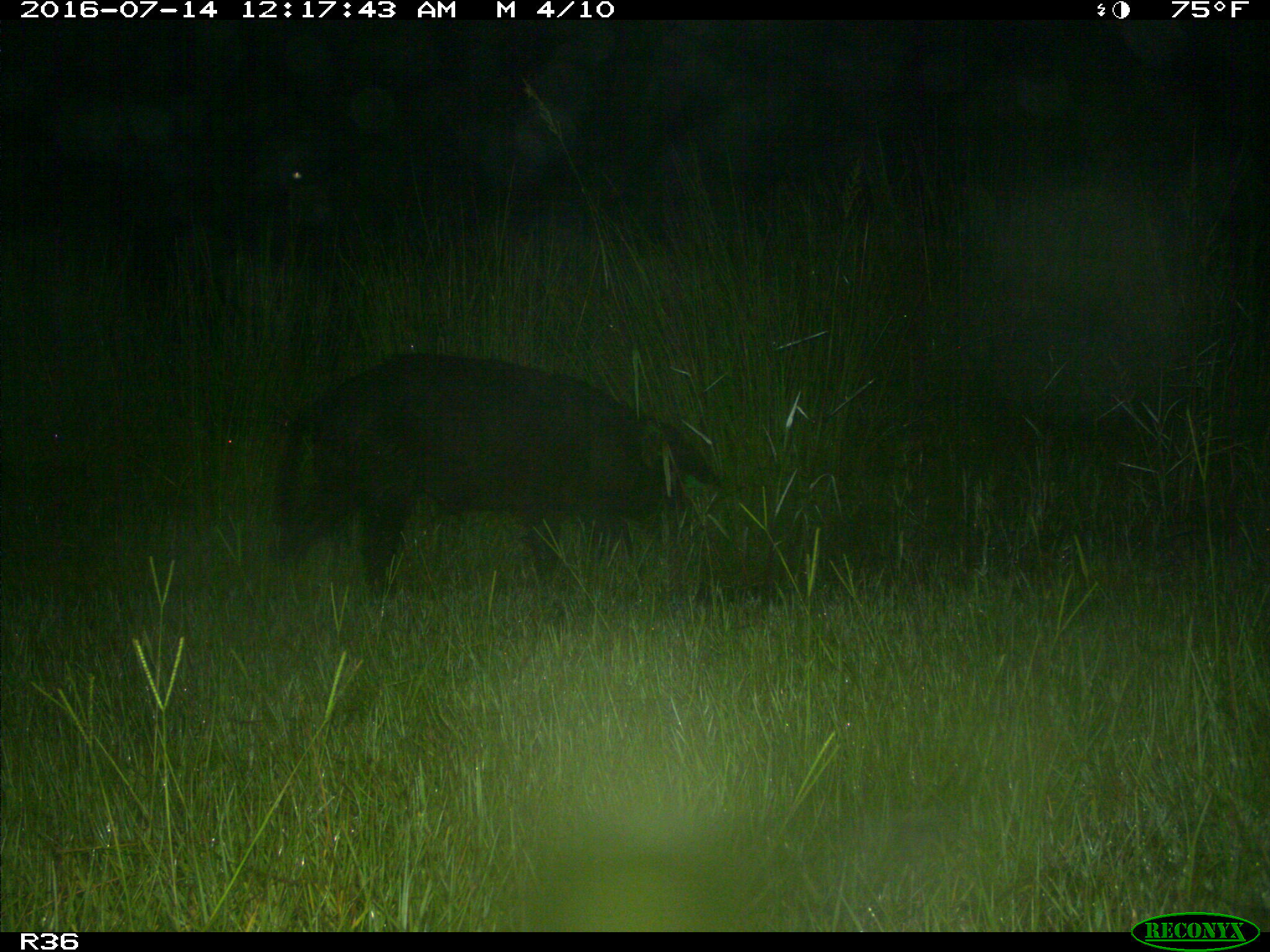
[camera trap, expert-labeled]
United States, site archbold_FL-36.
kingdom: Animalia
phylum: Chordata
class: Mammalia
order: Artiodactyla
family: Suidae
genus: Sus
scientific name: Sus scrofa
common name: wild boar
Sus scrofa (wild boar).